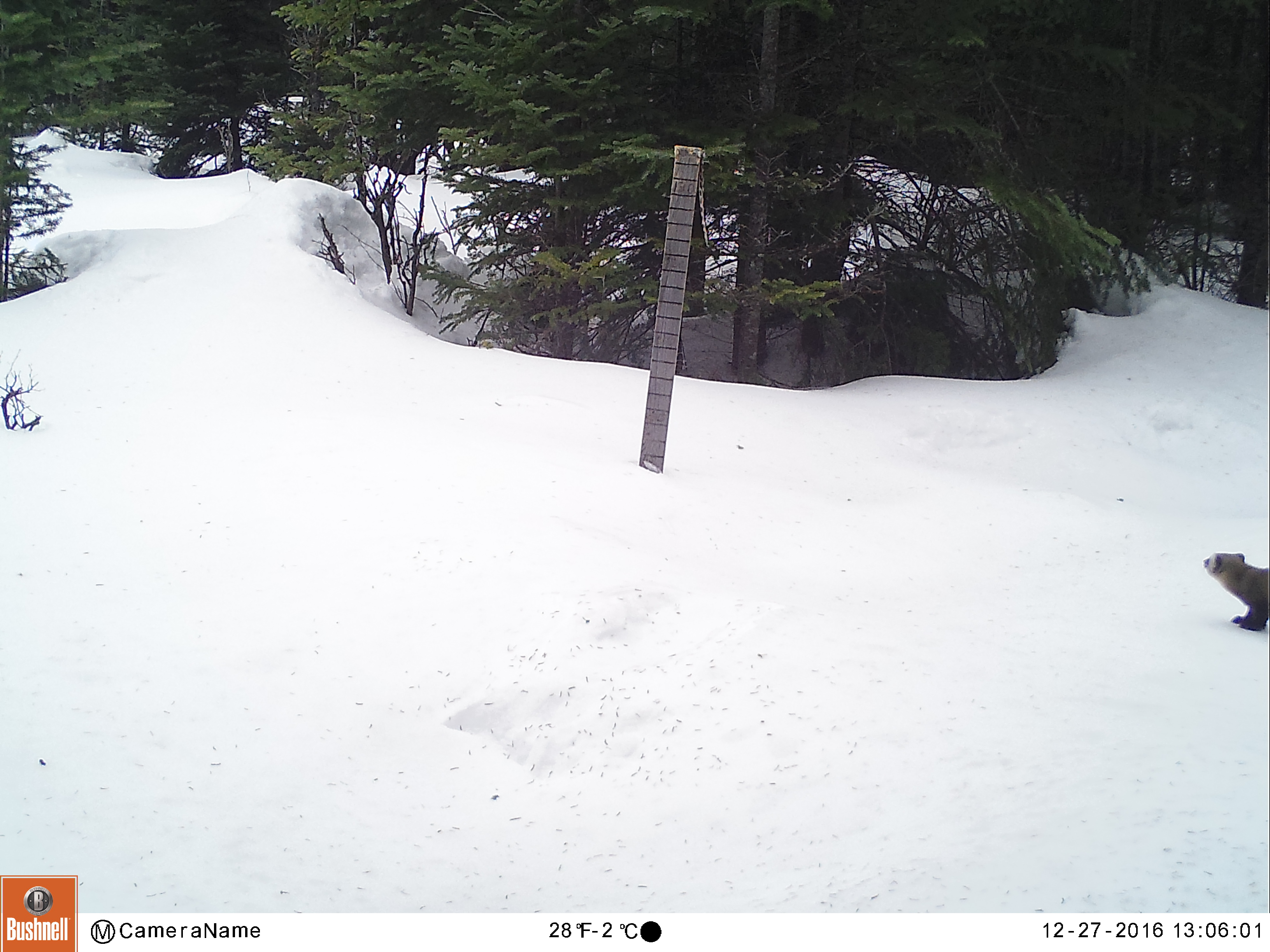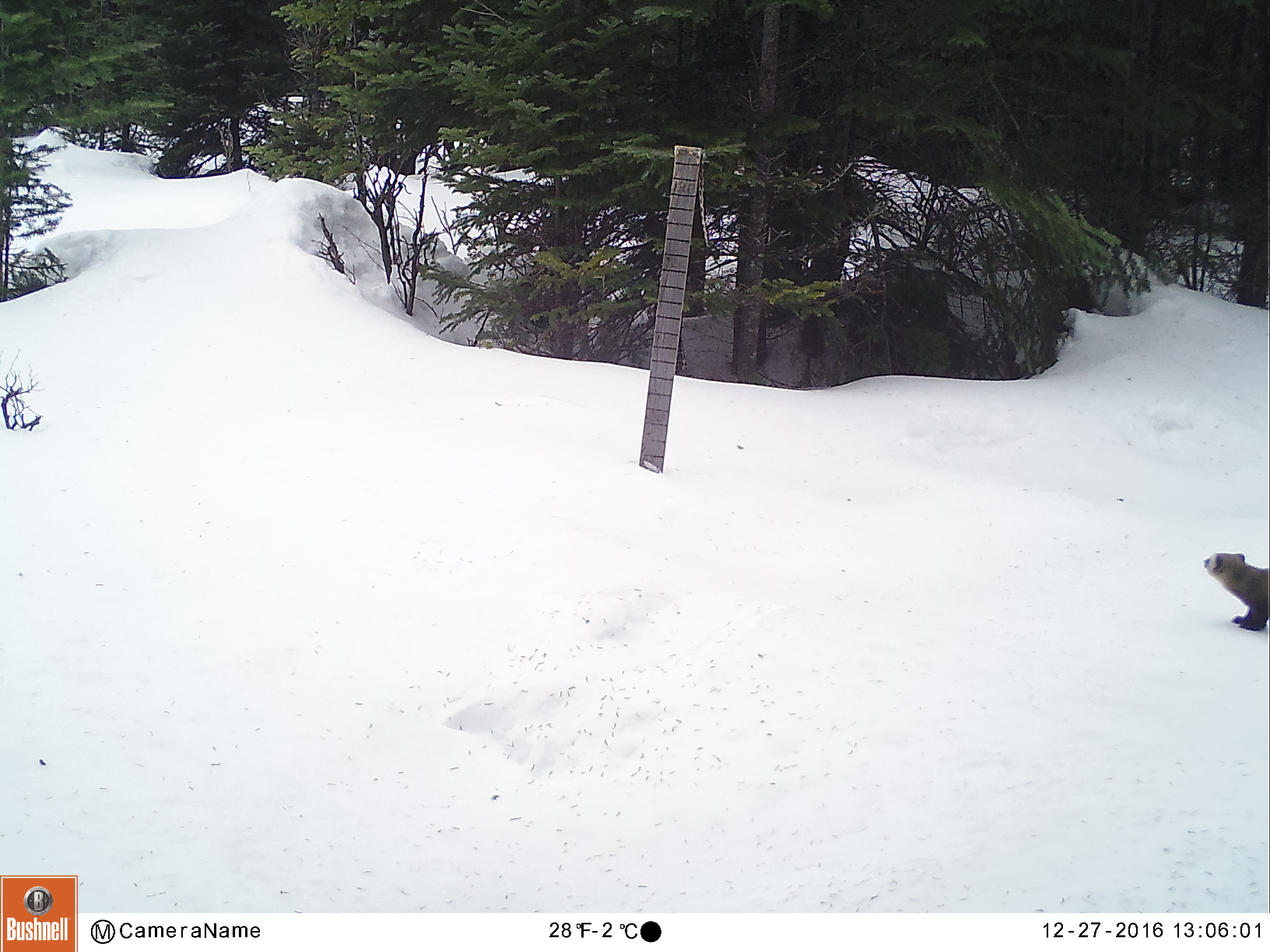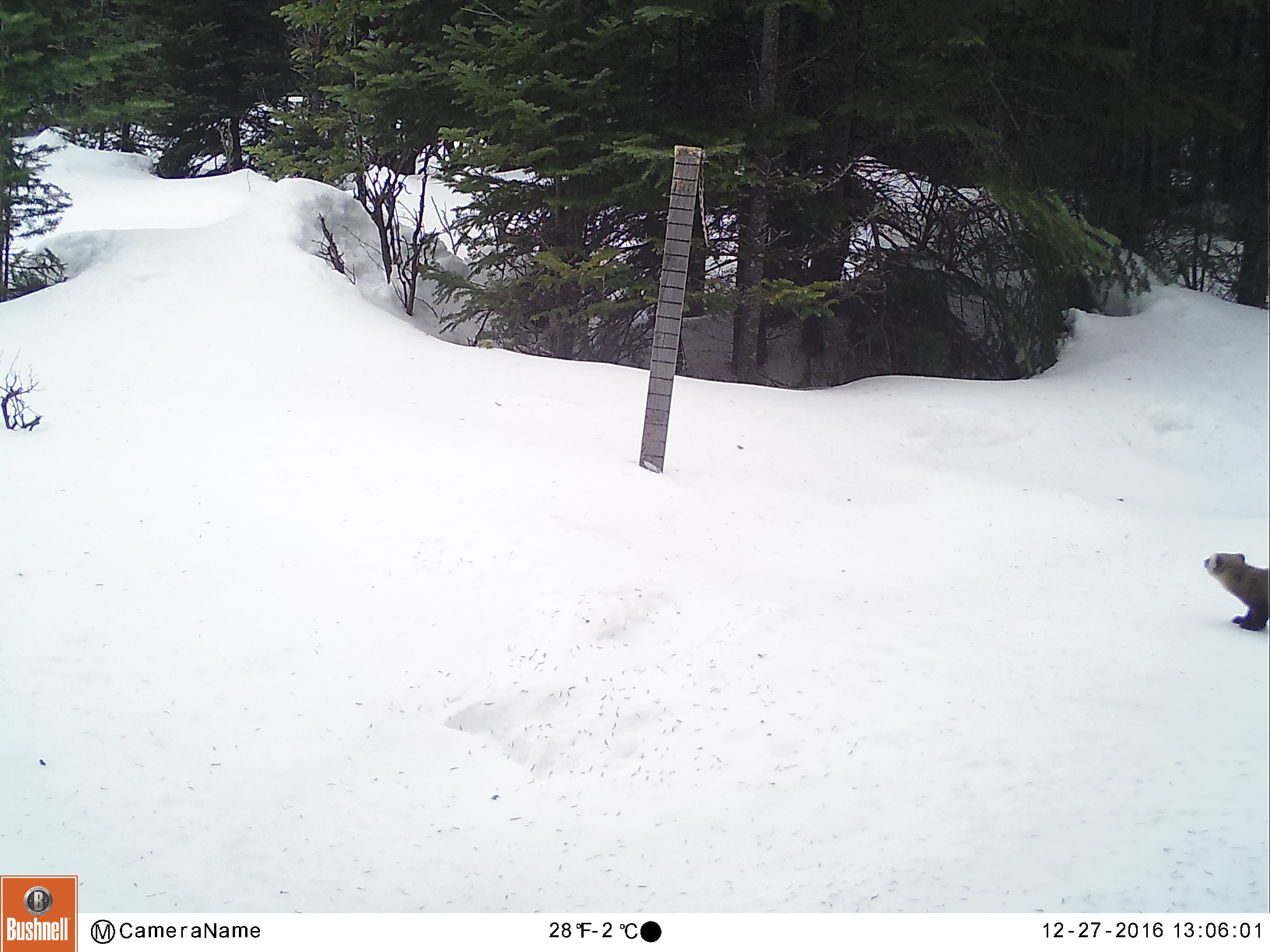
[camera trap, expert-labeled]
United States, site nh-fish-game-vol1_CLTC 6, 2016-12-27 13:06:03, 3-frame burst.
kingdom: Animalia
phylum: Chordata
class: Mammalia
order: Carnivora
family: Mustelidae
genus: Martes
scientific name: Martes americana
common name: american marten